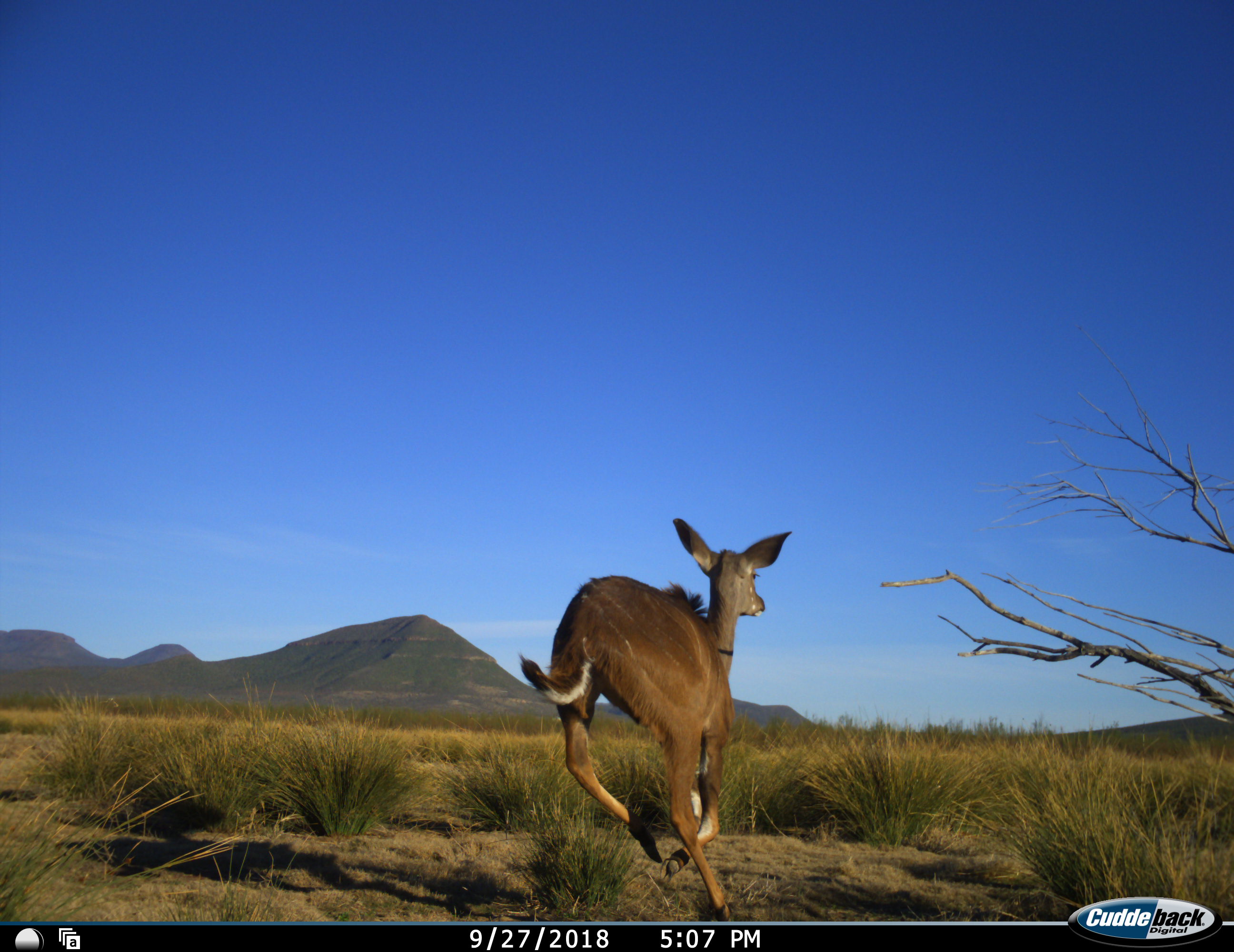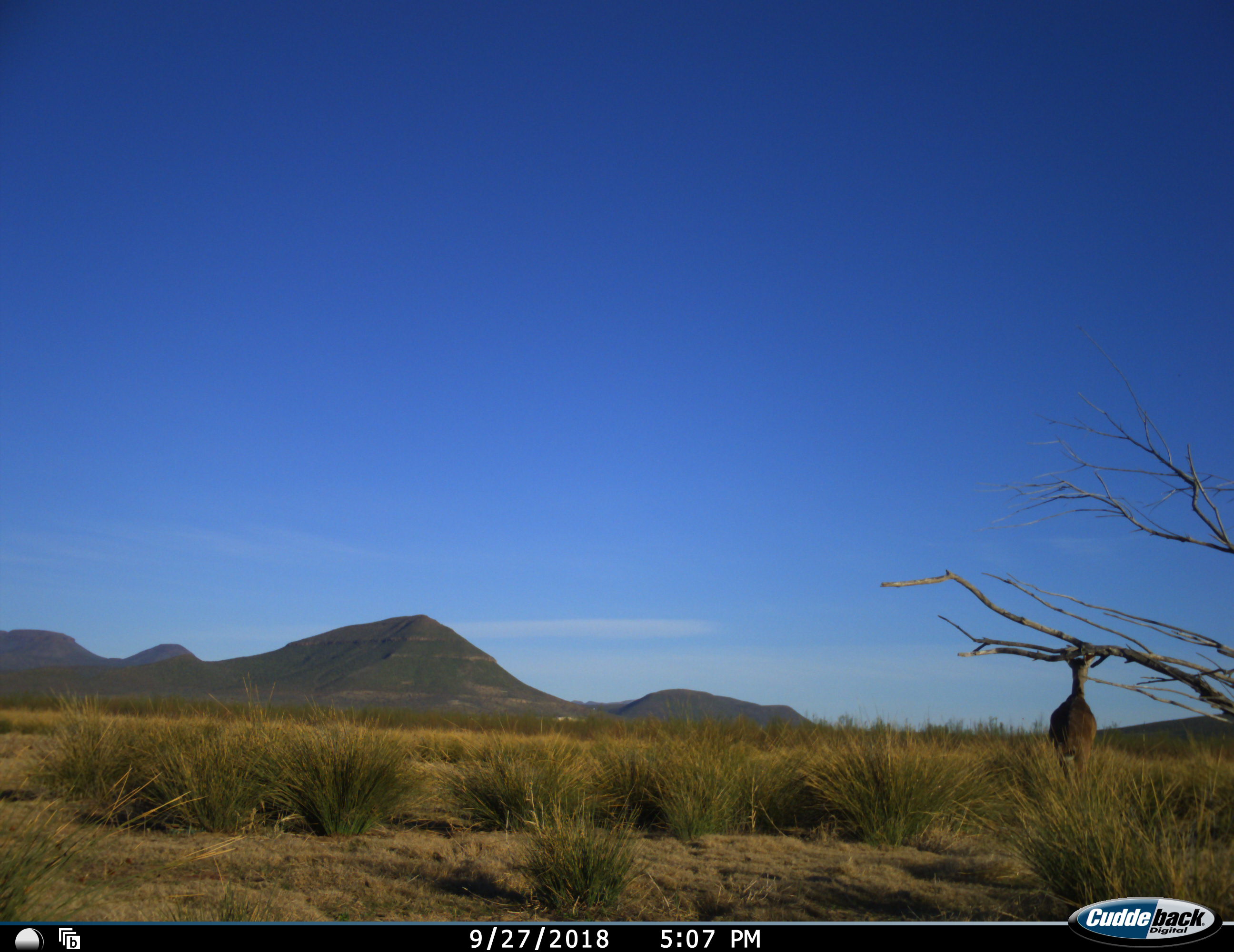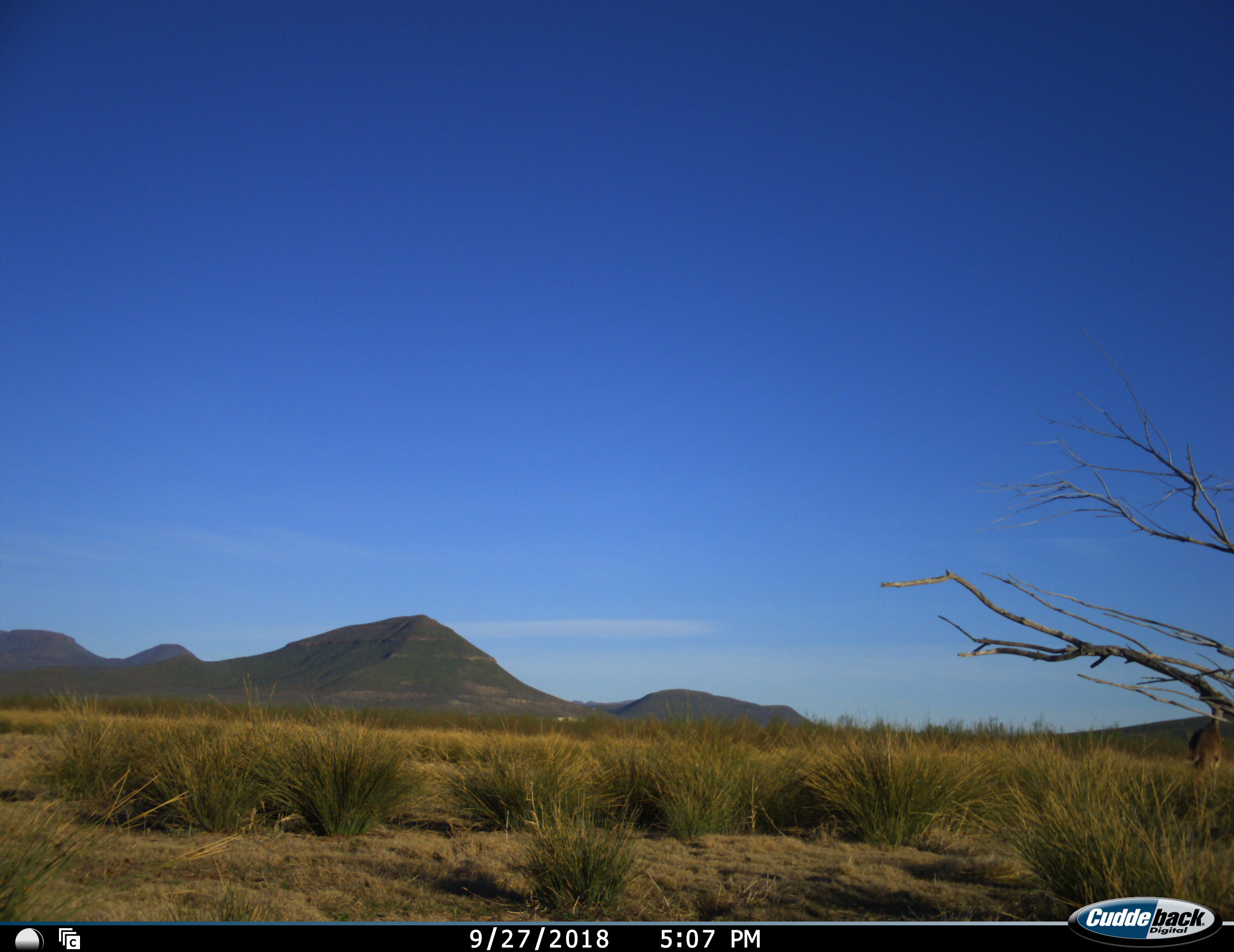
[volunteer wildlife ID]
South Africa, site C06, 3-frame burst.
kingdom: Animalia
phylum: Chordata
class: Mammalia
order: Artiodactyla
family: Bovidae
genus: Tragelaphus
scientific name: Tragelaphus strepsiceros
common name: greater kudu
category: kudu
Kudu (greater kudu) (Tragelaphus strepsiceros), count 1. Behavior (volunteer vote fractions): standing 0%, resting 0%, moving 100%, interacting 0%. Young present (vote fraction): 0%. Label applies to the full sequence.